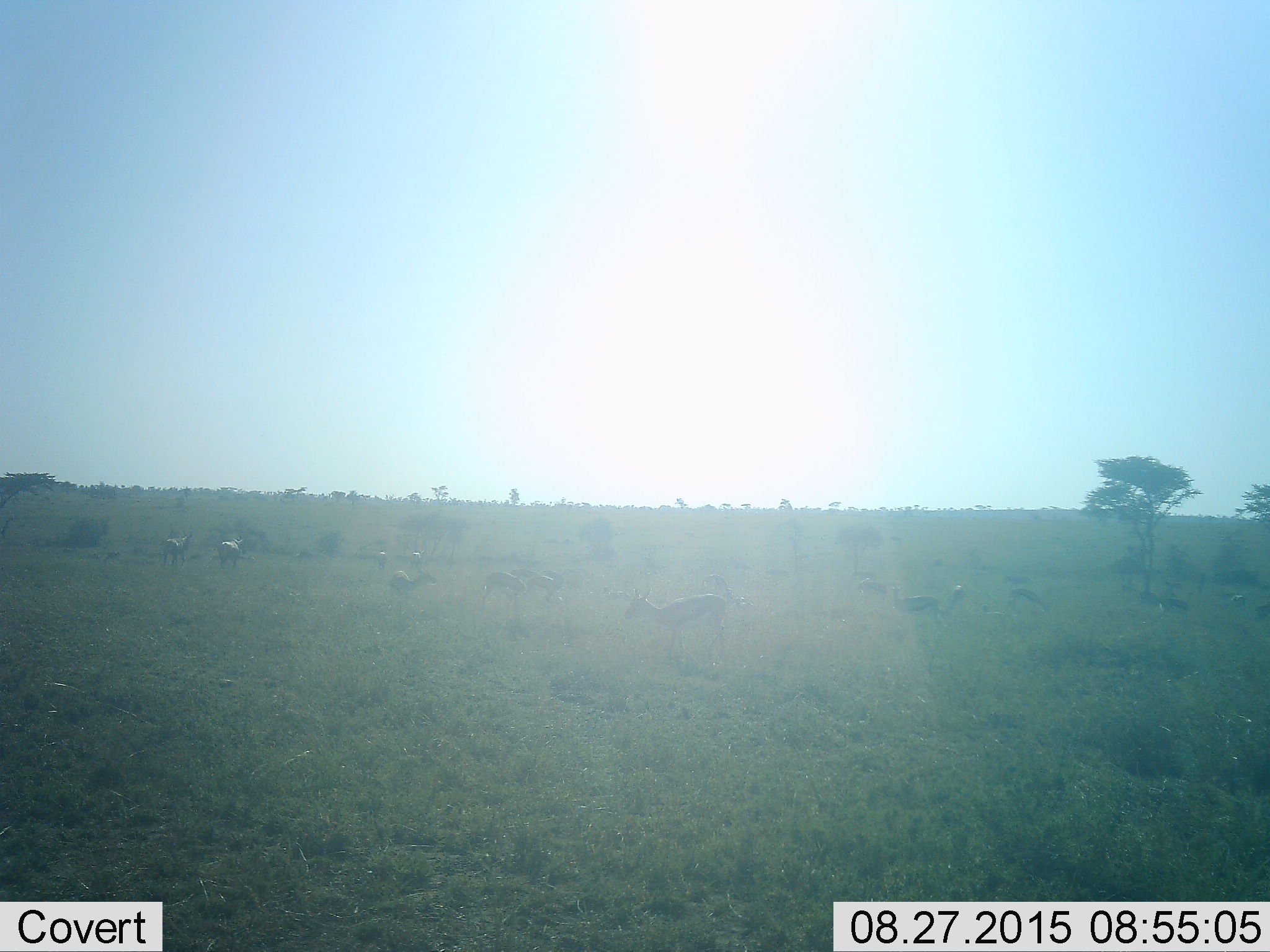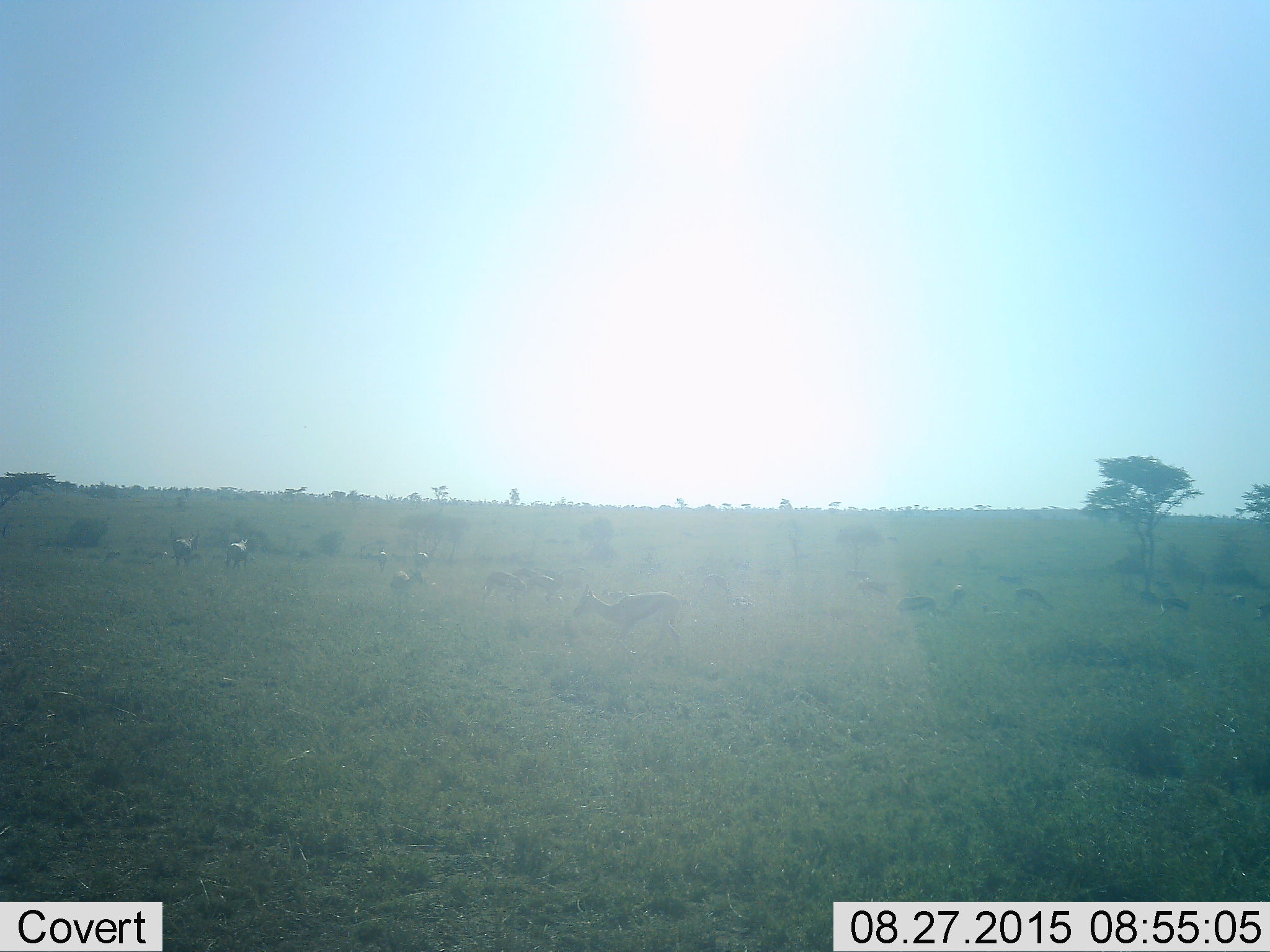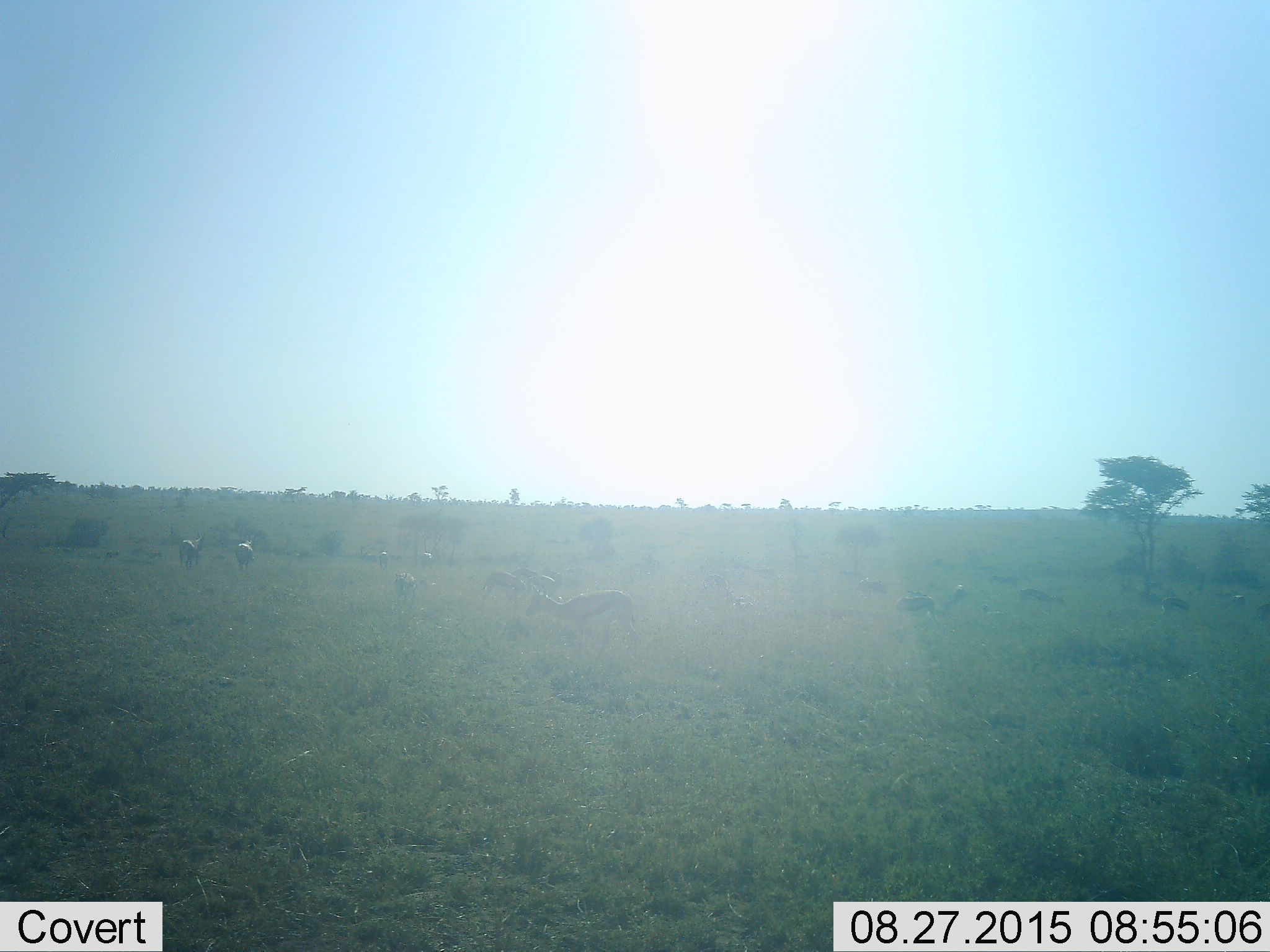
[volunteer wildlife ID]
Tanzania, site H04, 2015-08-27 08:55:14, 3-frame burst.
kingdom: Animalia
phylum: Chordata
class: Mammalia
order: Artiodactyla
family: Bovidae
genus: Eudorcas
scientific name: Eudorcas thomsonii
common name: thomson's gazelle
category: gazellethomsons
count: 11-50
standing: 43%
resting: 14%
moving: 57%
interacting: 29%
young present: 14%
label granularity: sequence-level